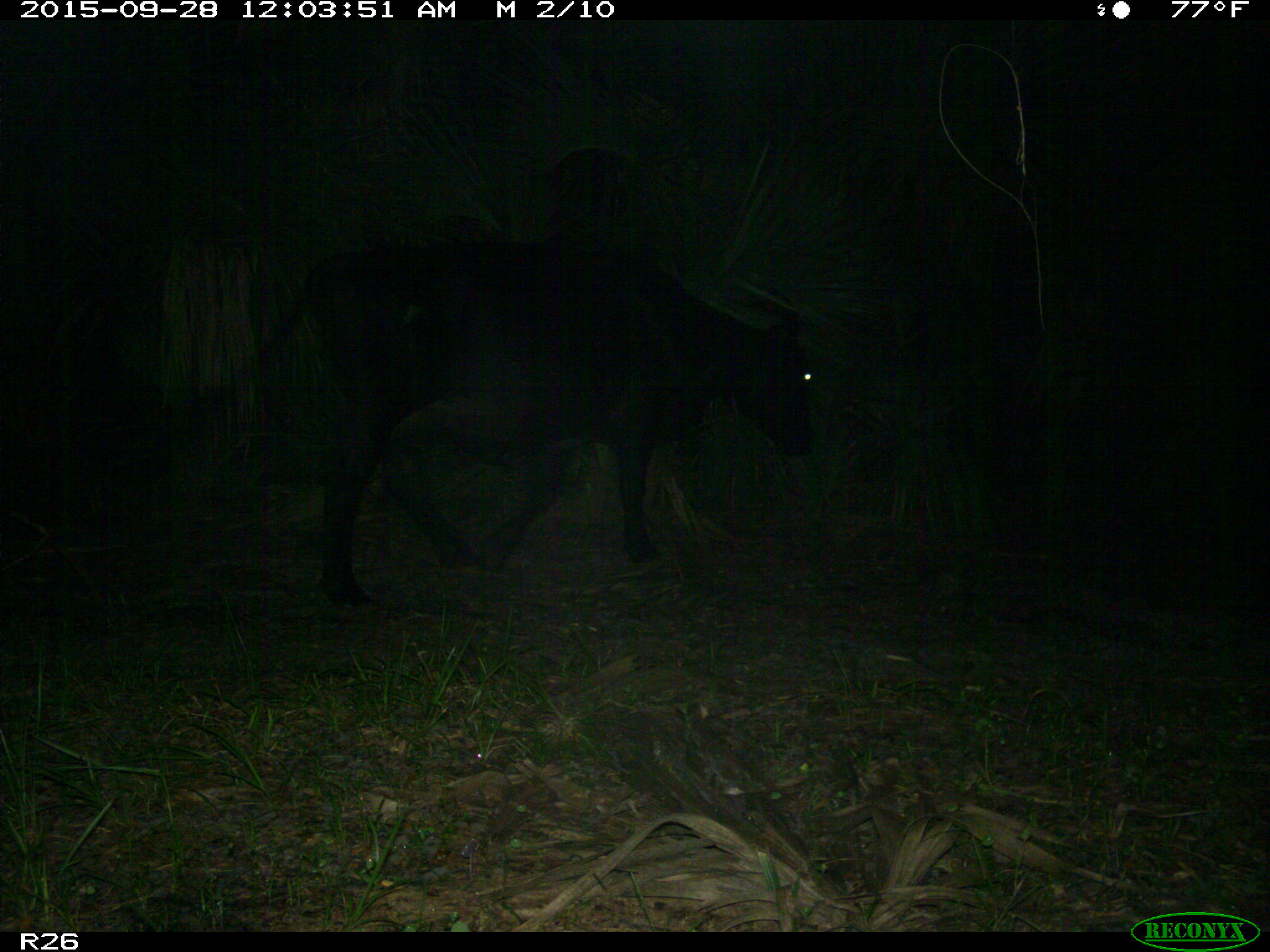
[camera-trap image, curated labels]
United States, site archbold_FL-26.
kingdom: Animalia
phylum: Chordata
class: Mammalia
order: Artiodactyla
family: Bovidae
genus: Bos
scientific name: Bos taurus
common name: domestic cow